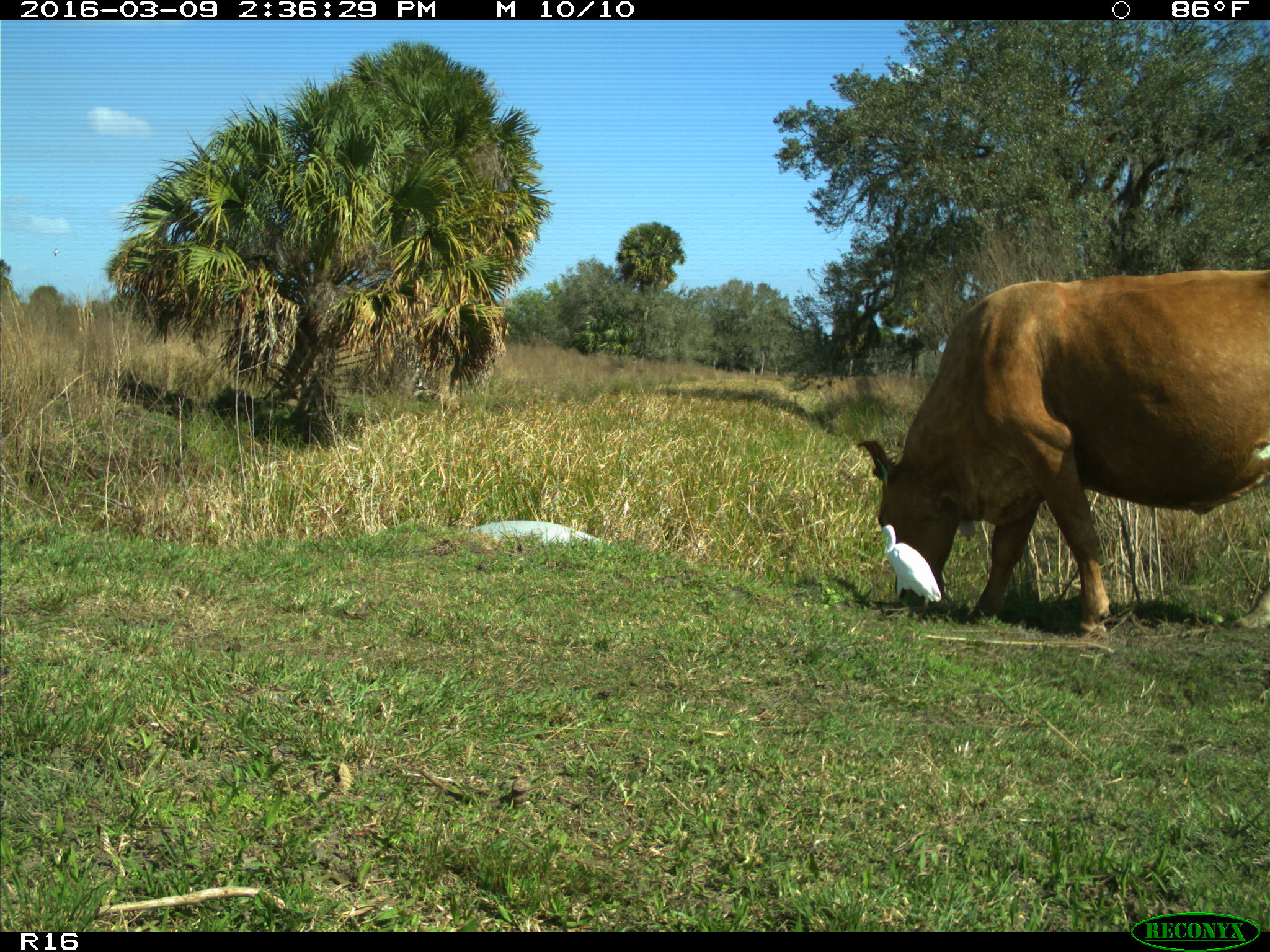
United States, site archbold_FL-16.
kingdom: Animalia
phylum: Chordata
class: Mammalia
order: Artiodactyla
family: Bovidae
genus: Bos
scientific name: Bos taurus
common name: domestic cow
Bos taurus (domestic cow).